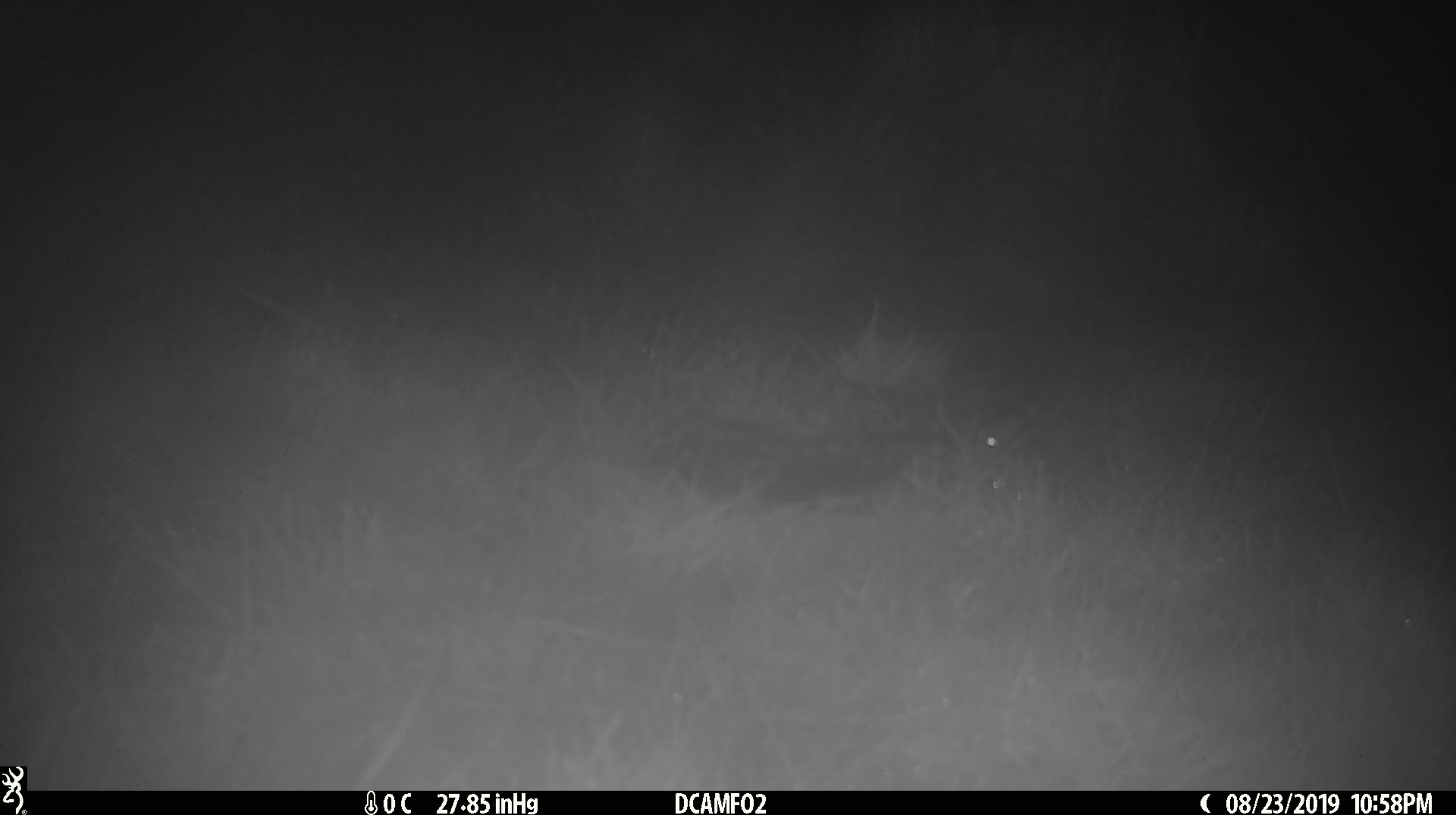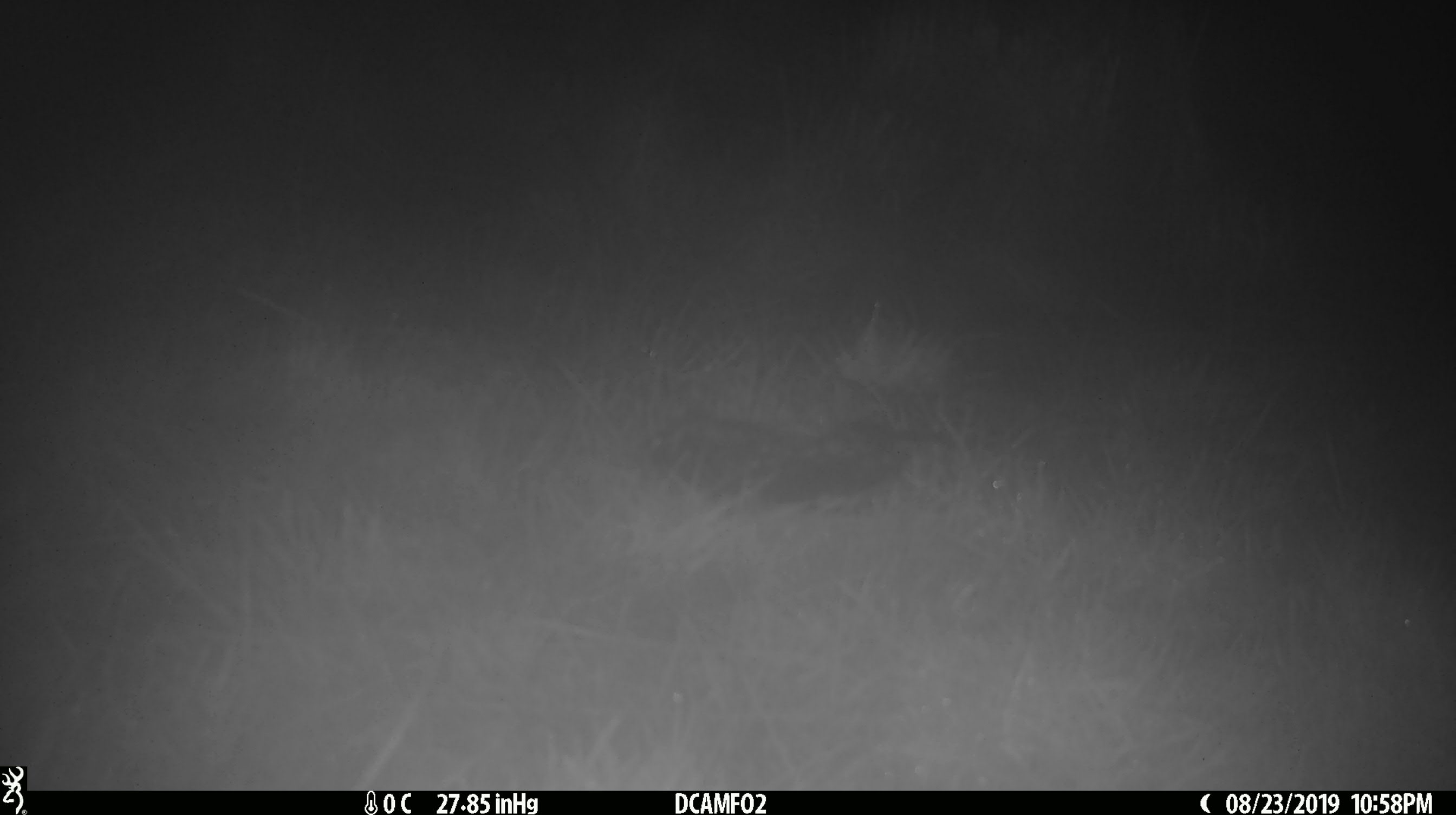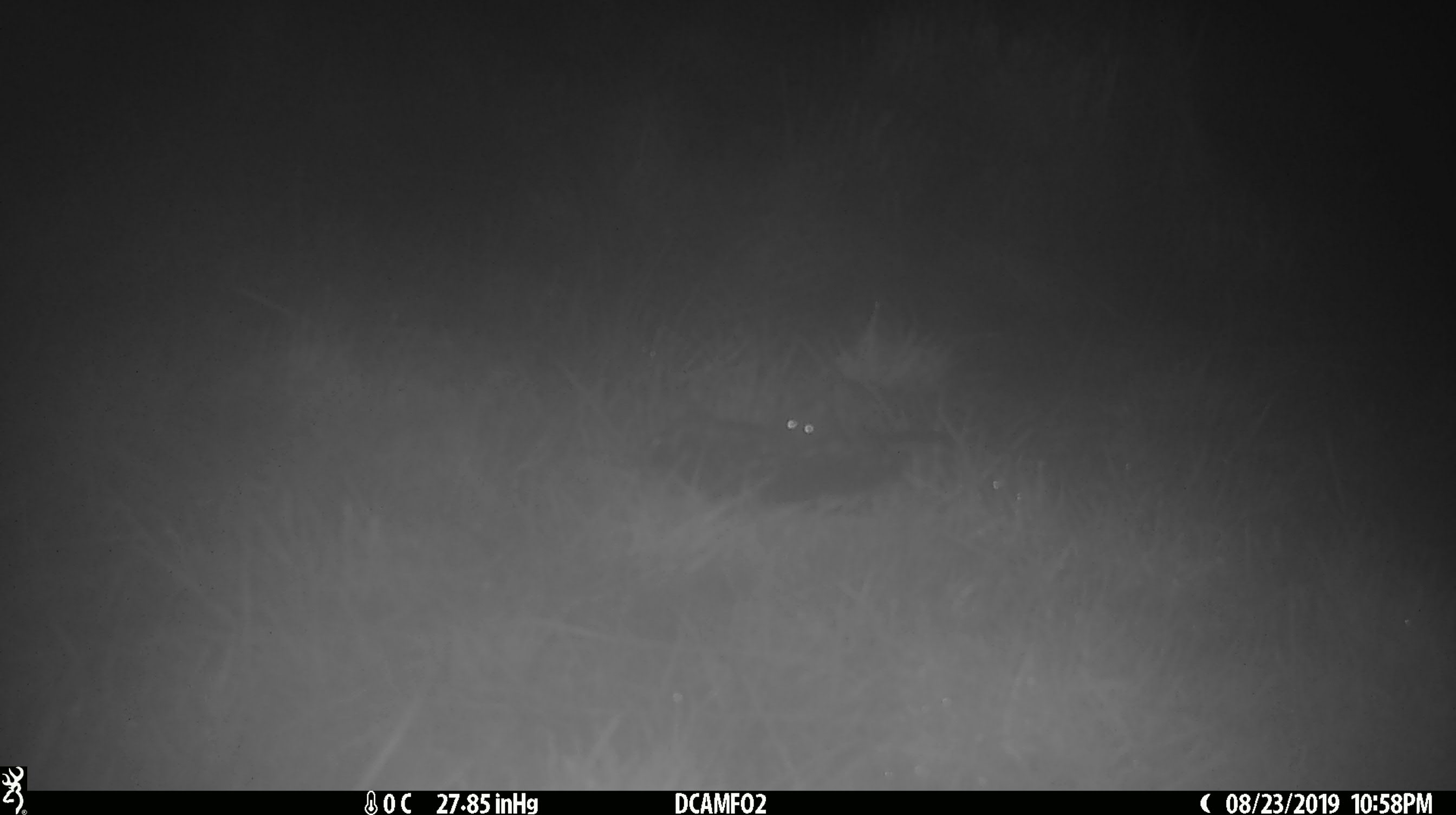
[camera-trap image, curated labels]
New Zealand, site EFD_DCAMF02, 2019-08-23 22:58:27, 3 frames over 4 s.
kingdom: Animalia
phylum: Chordata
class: Mammalia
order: Rodentia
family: Muridae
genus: Mus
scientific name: Mus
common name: mouse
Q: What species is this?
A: Mouse (Mus).